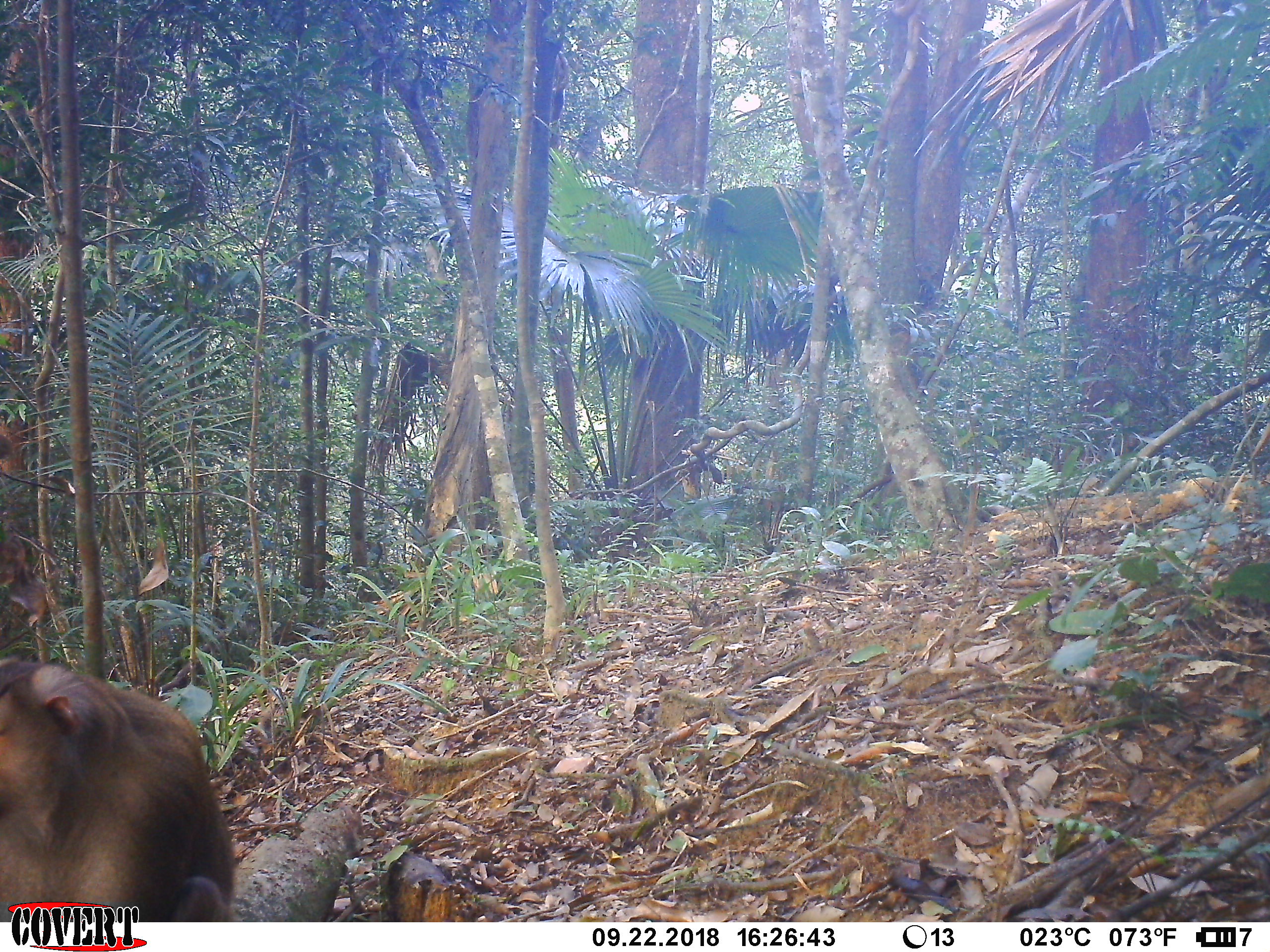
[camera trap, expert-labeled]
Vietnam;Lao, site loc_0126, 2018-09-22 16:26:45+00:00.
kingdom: Animalia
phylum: Chordata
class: Mammalia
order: Primates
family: Cercopithecidae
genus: Macaca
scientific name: Macaca nemestrina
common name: pig-tailed macaque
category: pig tailed macaque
Pig tailed macaque (pig-tailed macaque) (Macaca nemestrina). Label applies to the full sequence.